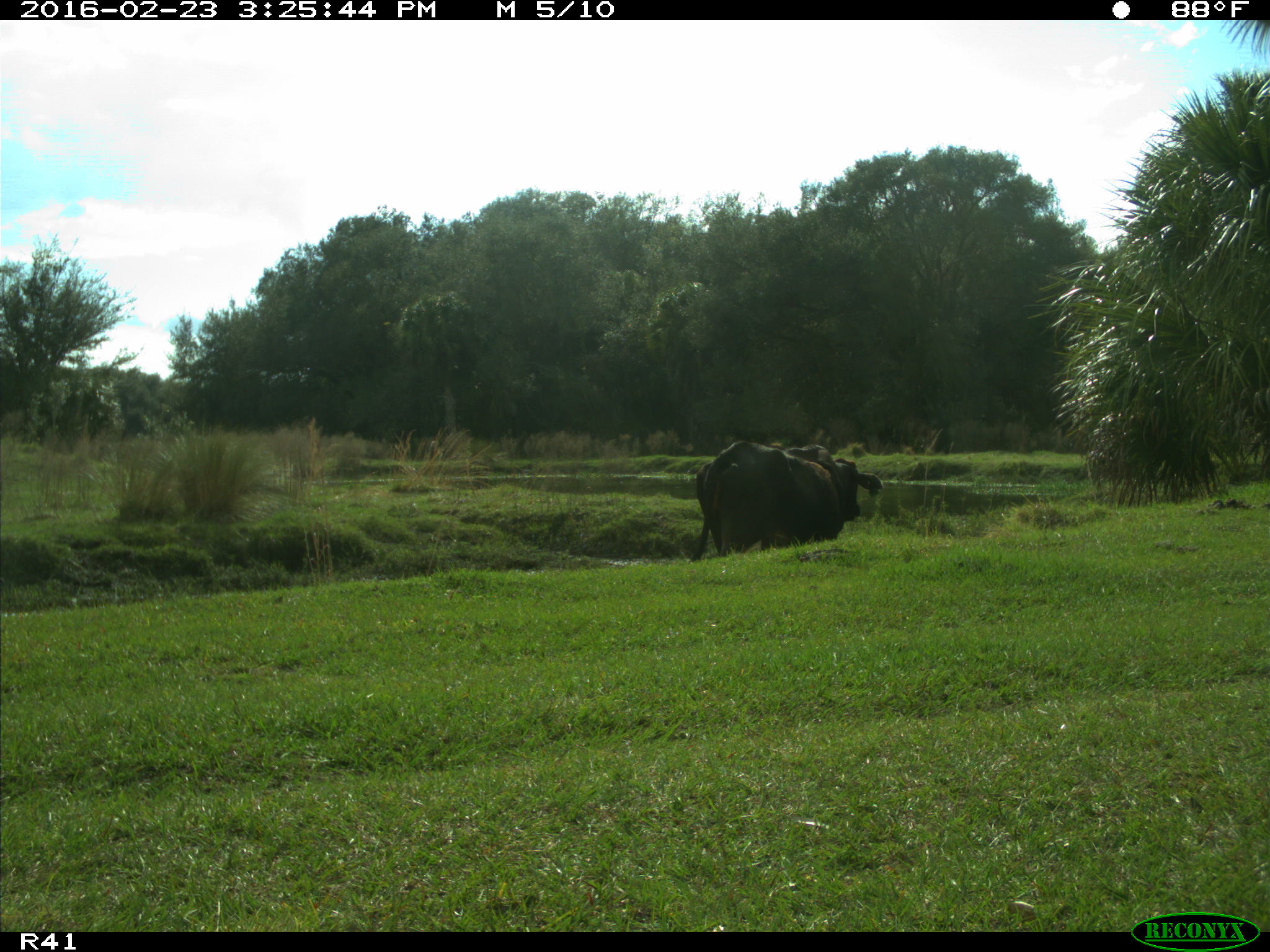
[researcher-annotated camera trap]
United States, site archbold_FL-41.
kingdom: Animalia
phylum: Chordata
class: Mammalia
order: Artiodactyla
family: Bovidae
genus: Bos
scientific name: Bos taurus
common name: domestic cow